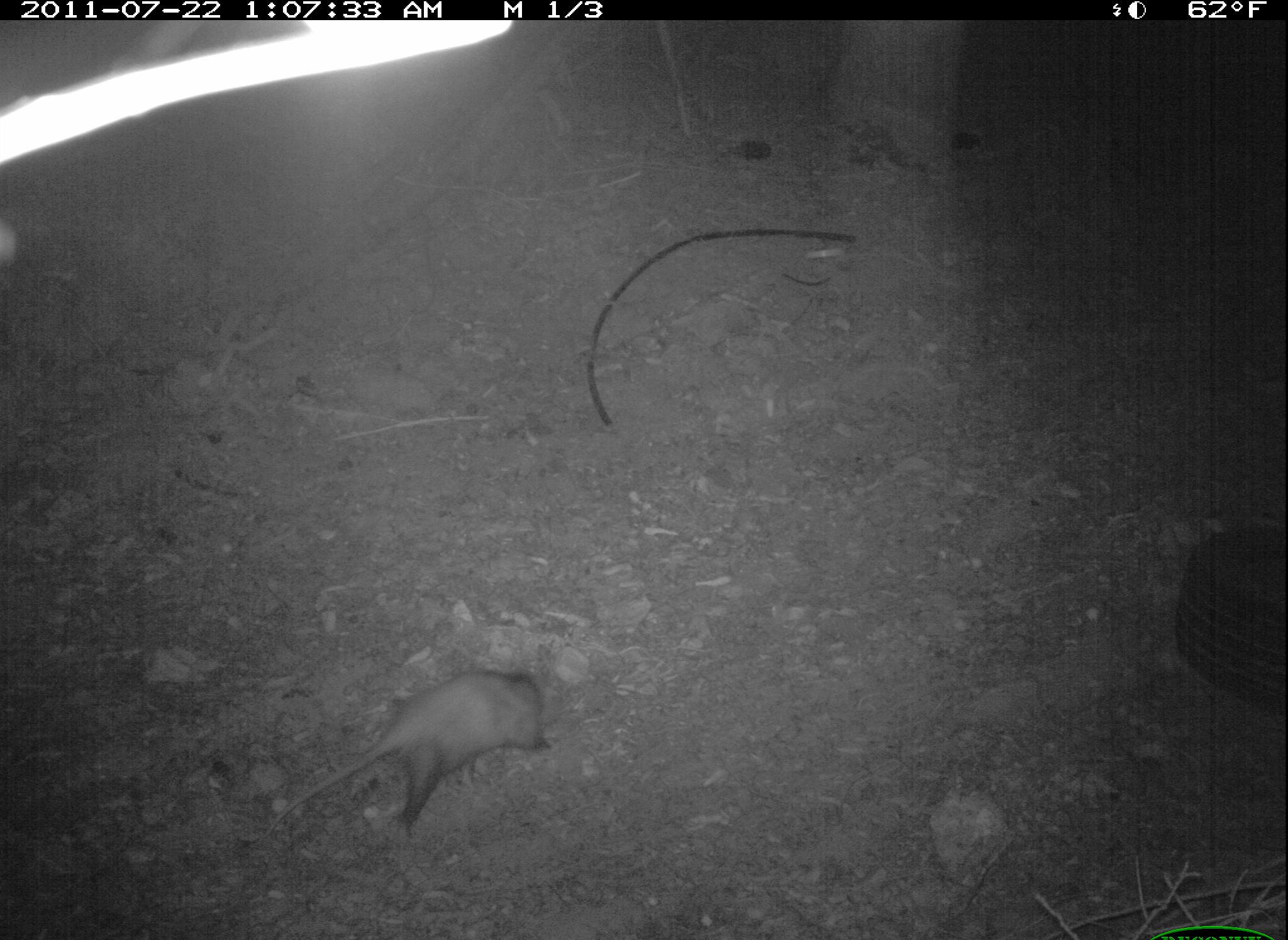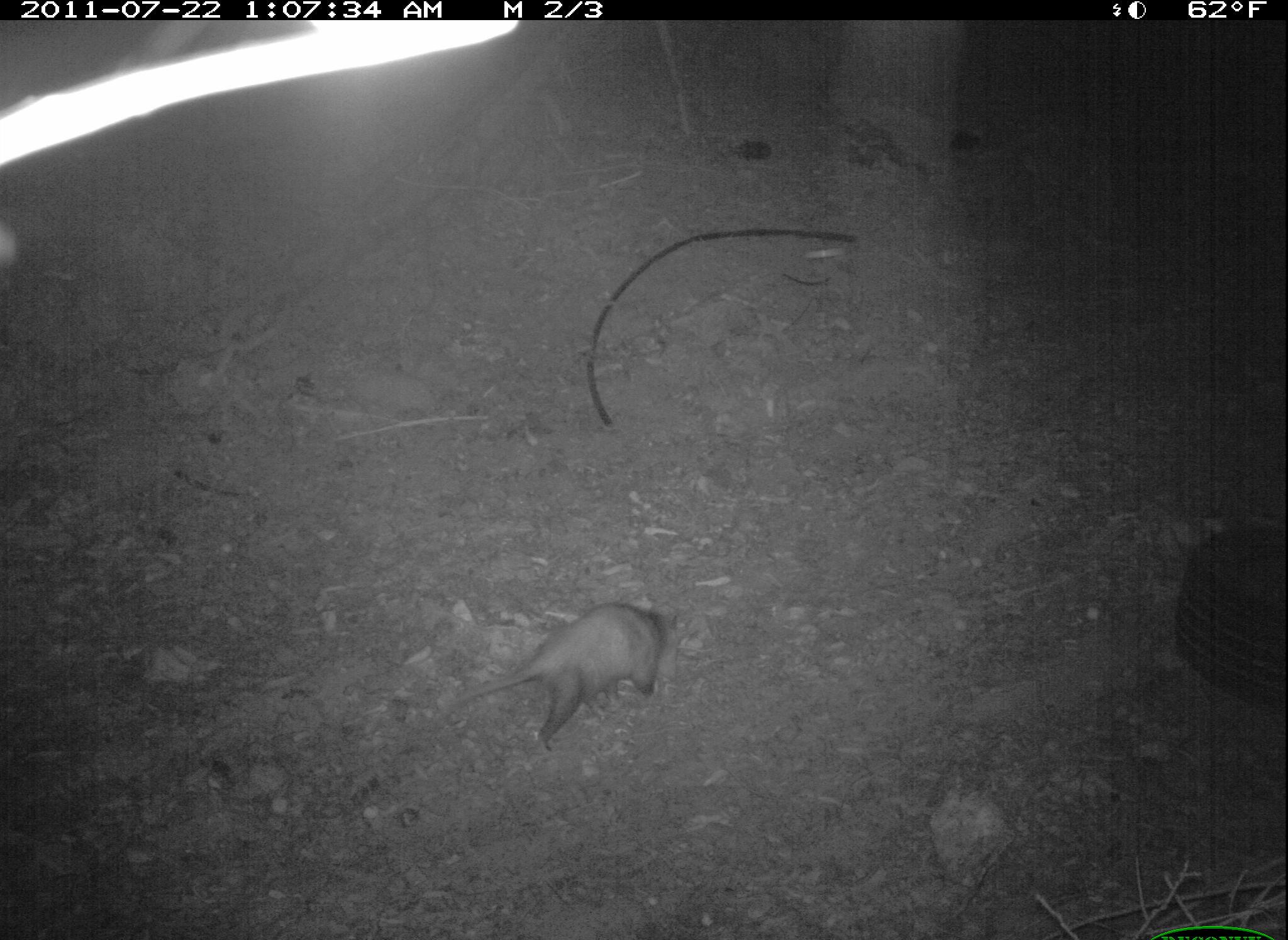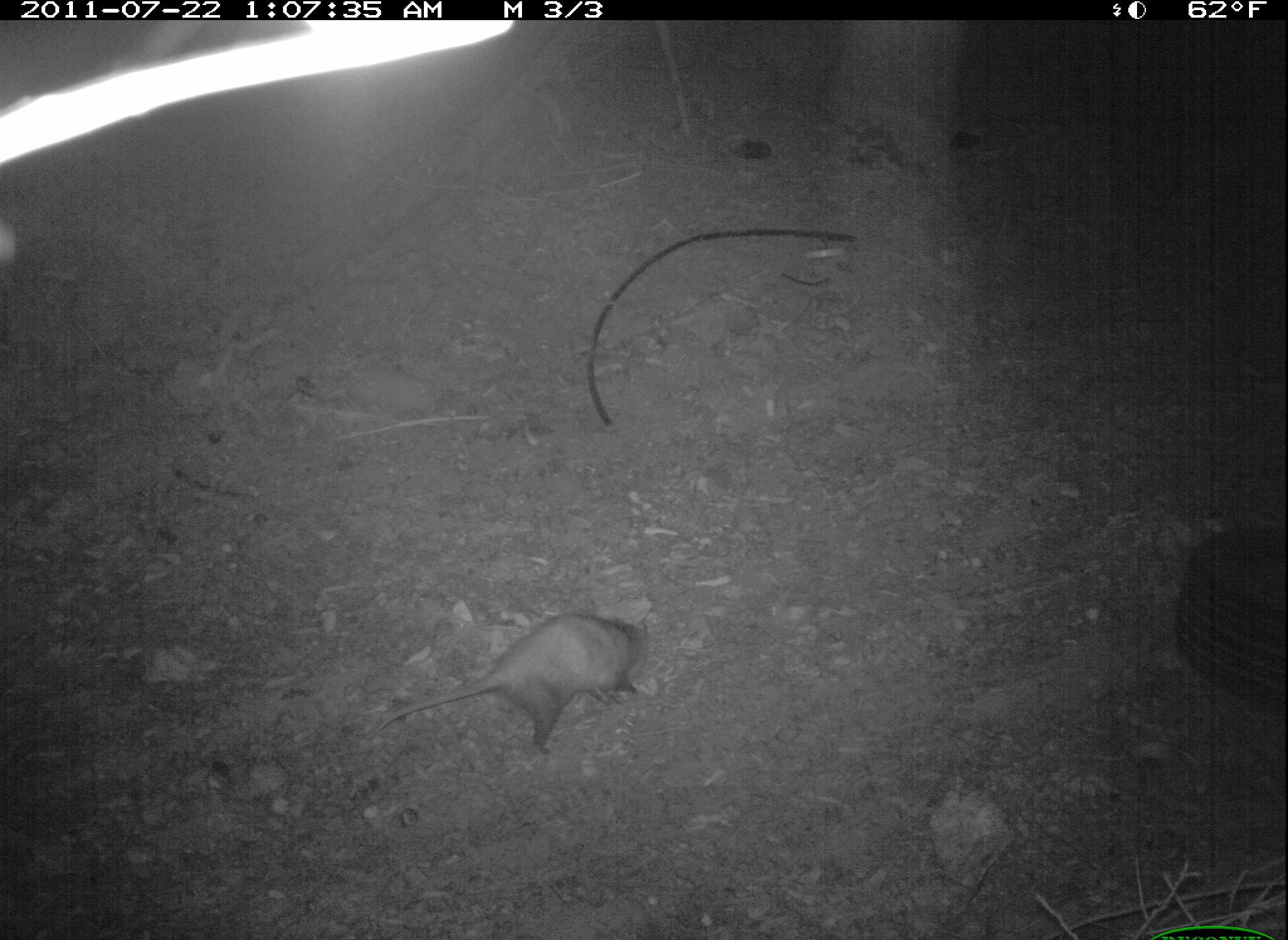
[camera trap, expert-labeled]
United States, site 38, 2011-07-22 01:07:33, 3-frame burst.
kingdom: Animalia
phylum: Chordata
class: Mammalia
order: Didelphimorphia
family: Didelphidae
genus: Didelphis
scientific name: Didelphis virginiana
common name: virginia opossum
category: opossum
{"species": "opossum (virginia opossum) (Didelphis virginiana)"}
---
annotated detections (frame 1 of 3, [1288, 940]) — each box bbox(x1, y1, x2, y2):
opossum: bbox(264, 662, 589, 836)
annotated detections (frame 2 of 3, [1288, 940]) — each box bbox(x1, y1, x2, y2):
opossum: bbox(440, 588, 702, 760)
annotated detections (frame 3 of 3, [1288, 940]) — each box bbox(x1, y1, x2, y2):
opossum: bbox(382, 609, 667, 755)